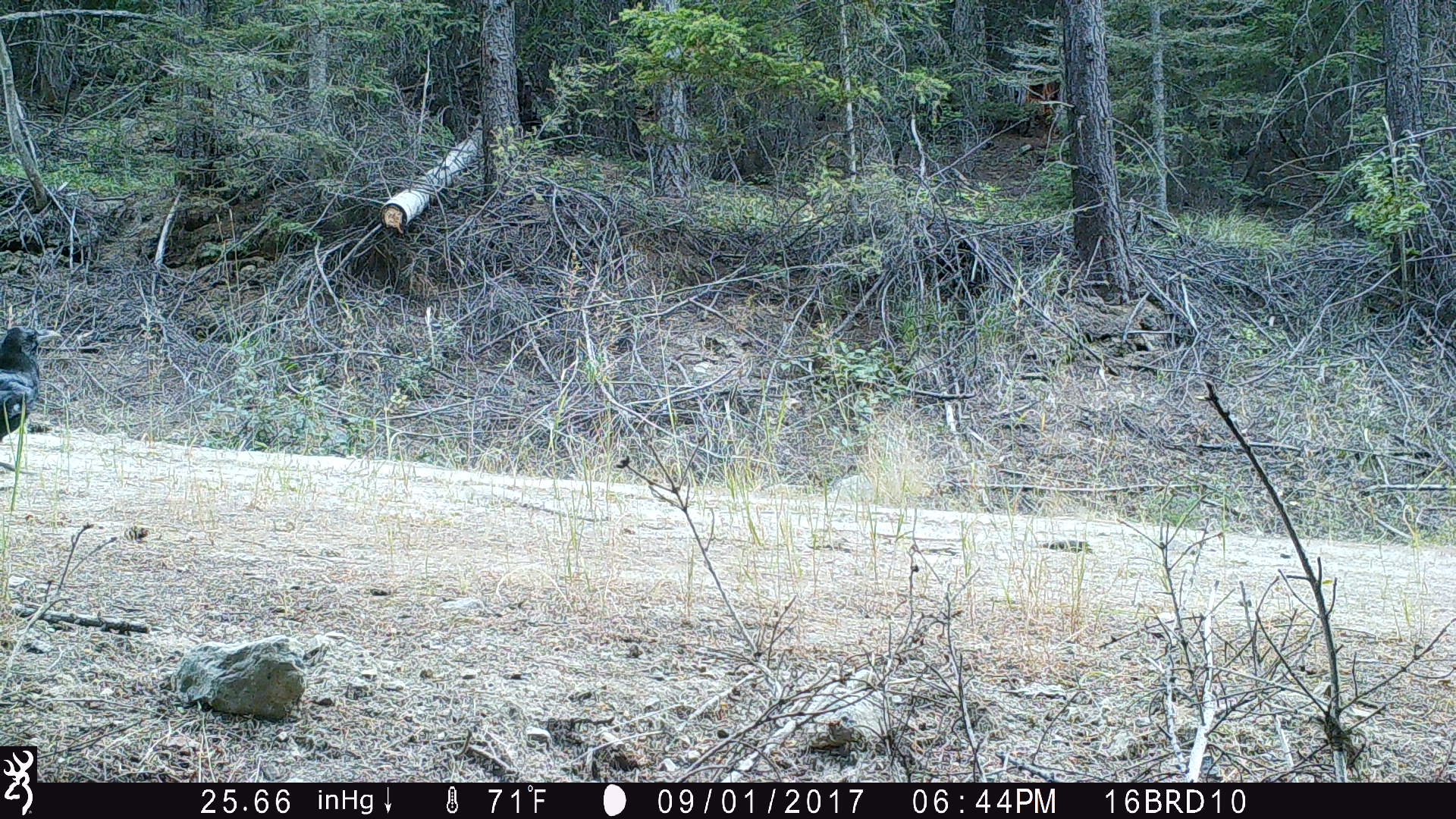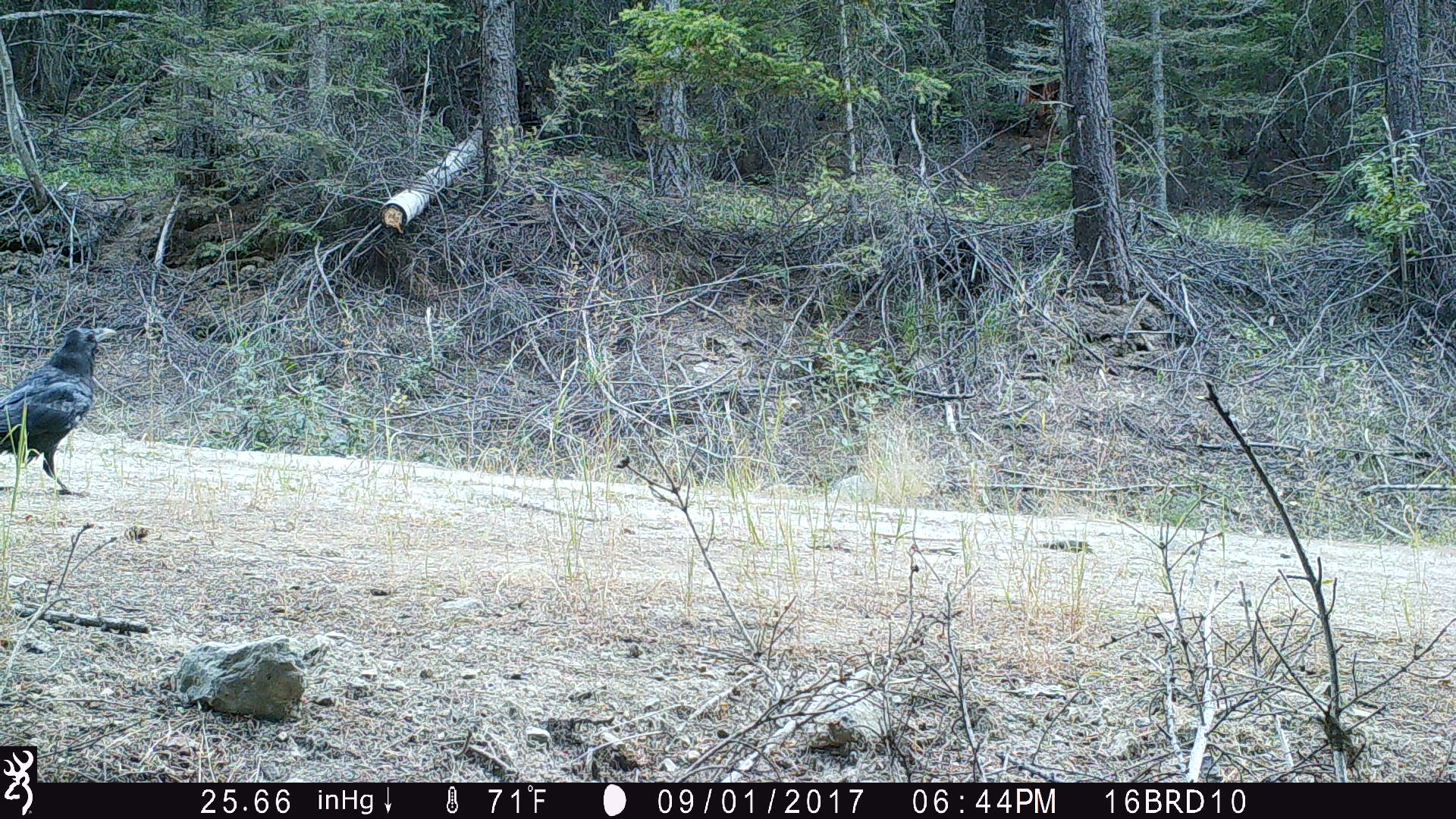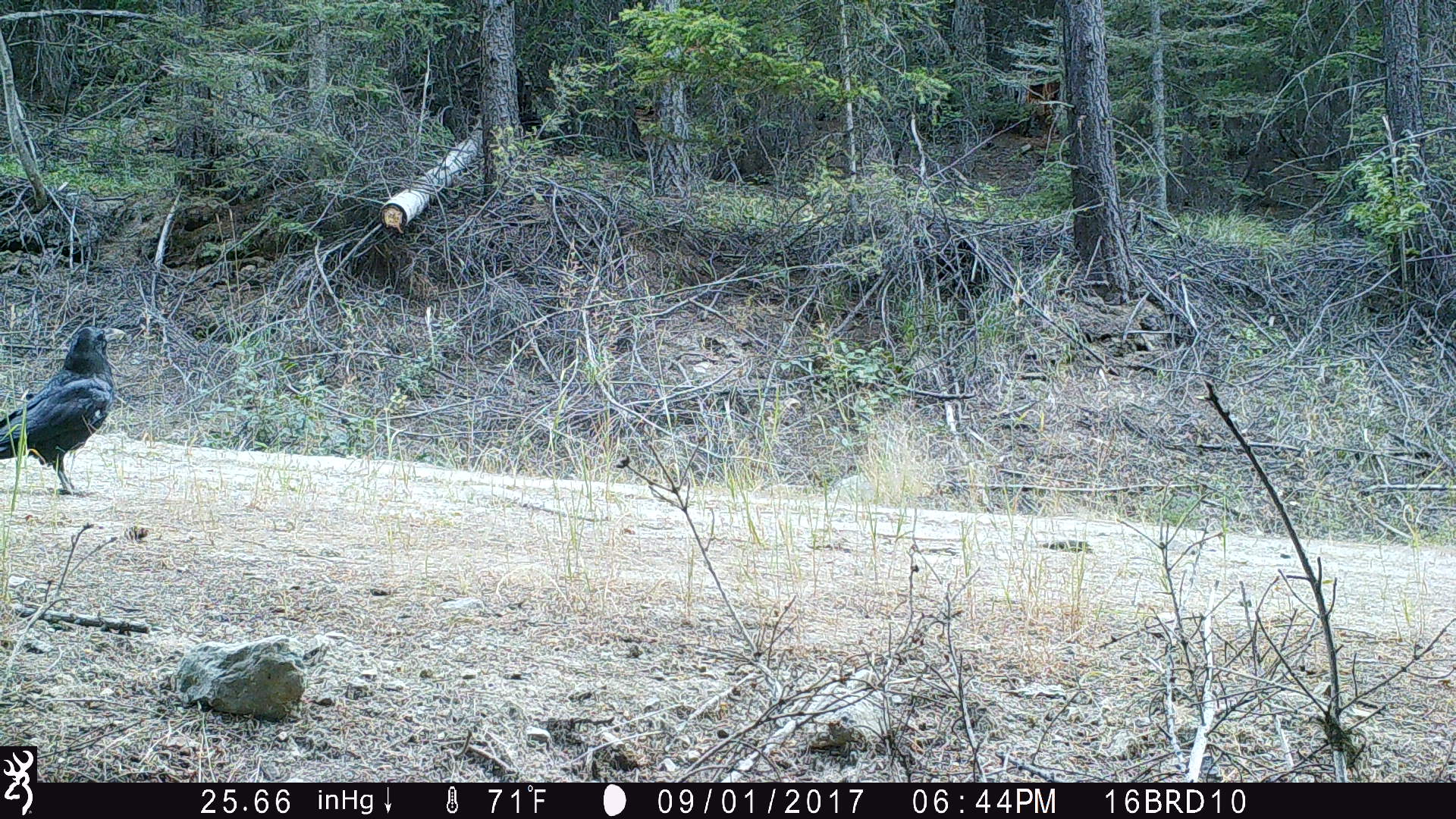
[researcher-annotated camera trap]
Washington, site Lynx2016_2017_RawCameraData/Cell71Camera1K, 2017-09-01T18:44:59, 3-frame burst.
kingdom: Animalia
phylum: Chordata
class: Aves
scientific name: Aves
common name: birds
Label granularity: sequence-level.